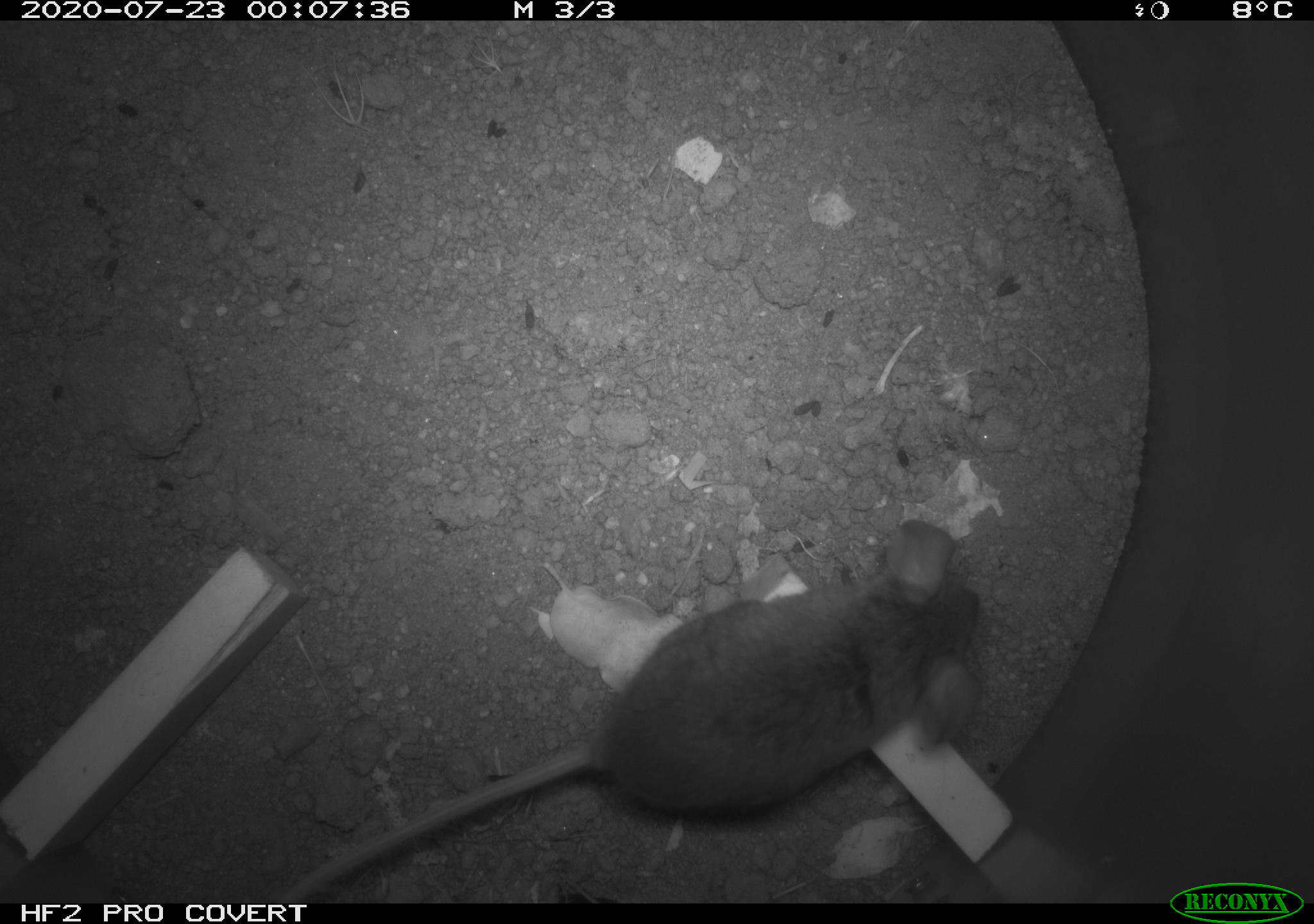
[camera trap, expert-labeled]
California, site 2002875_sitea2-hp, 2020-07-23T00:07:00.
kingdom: Animalia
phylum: Chordata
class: Mammalia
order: Rodentia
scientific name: Rodentia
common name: rodent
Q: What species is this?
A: Rodent (Rodentia).